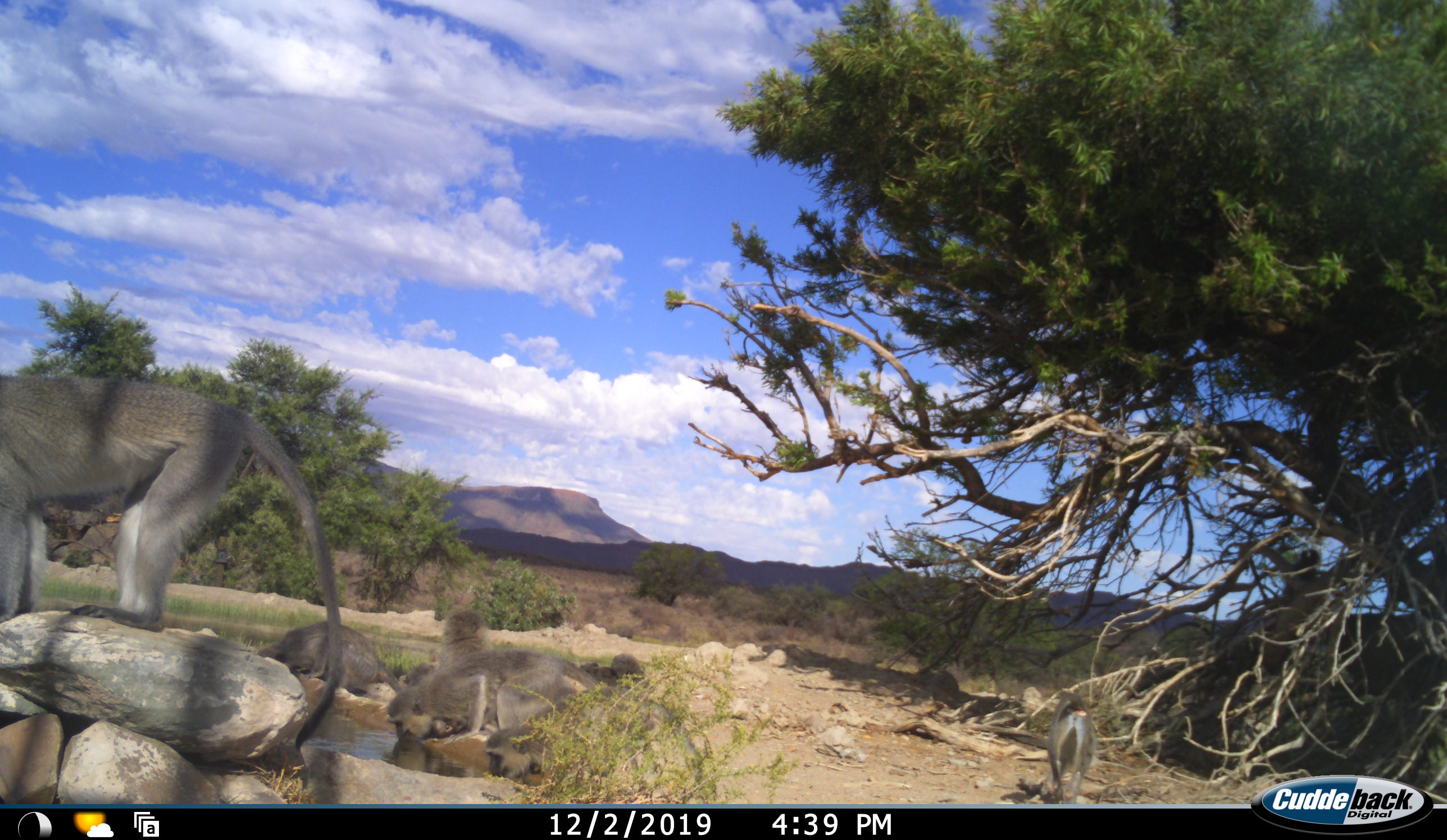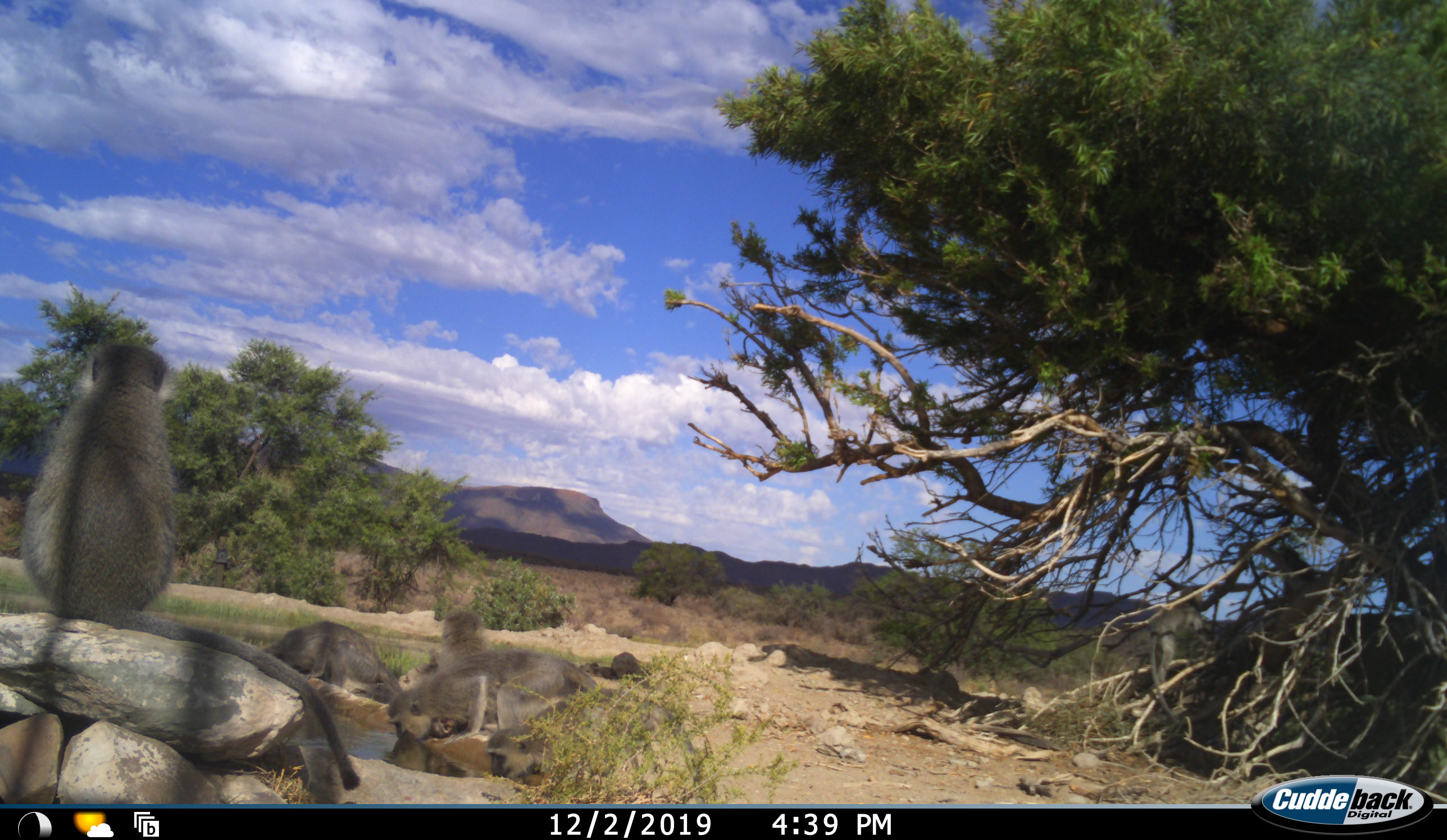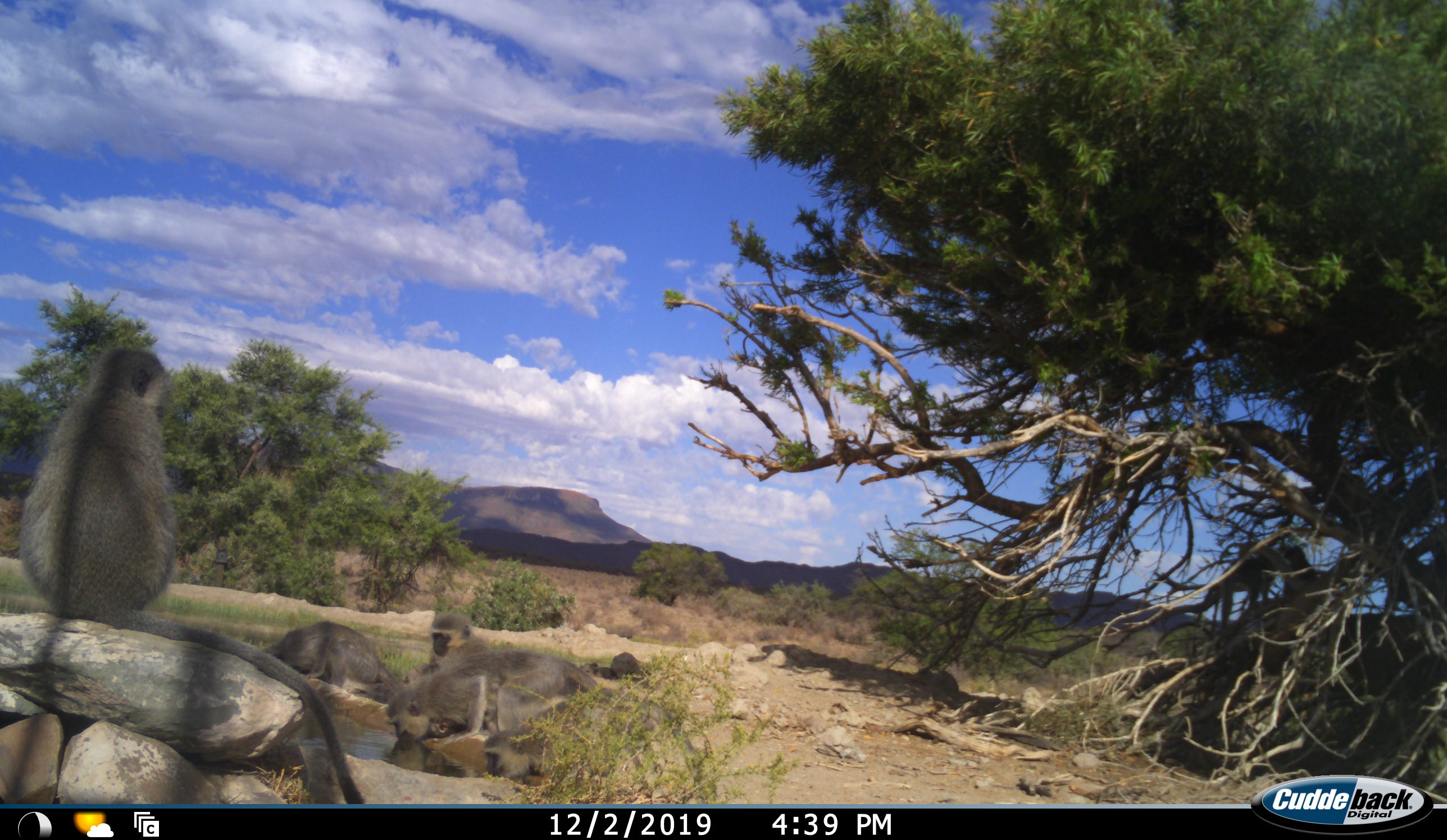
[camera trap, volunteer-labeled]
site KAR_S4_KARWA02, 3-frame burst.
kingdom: Animalia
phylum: Chordata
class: Mammalia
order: Primates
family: Cercopithecidae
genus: Chlorocebus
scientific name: Chlorocebus pygerythrus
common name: vervet monkey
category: monkeyvervet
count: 5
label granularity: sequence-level